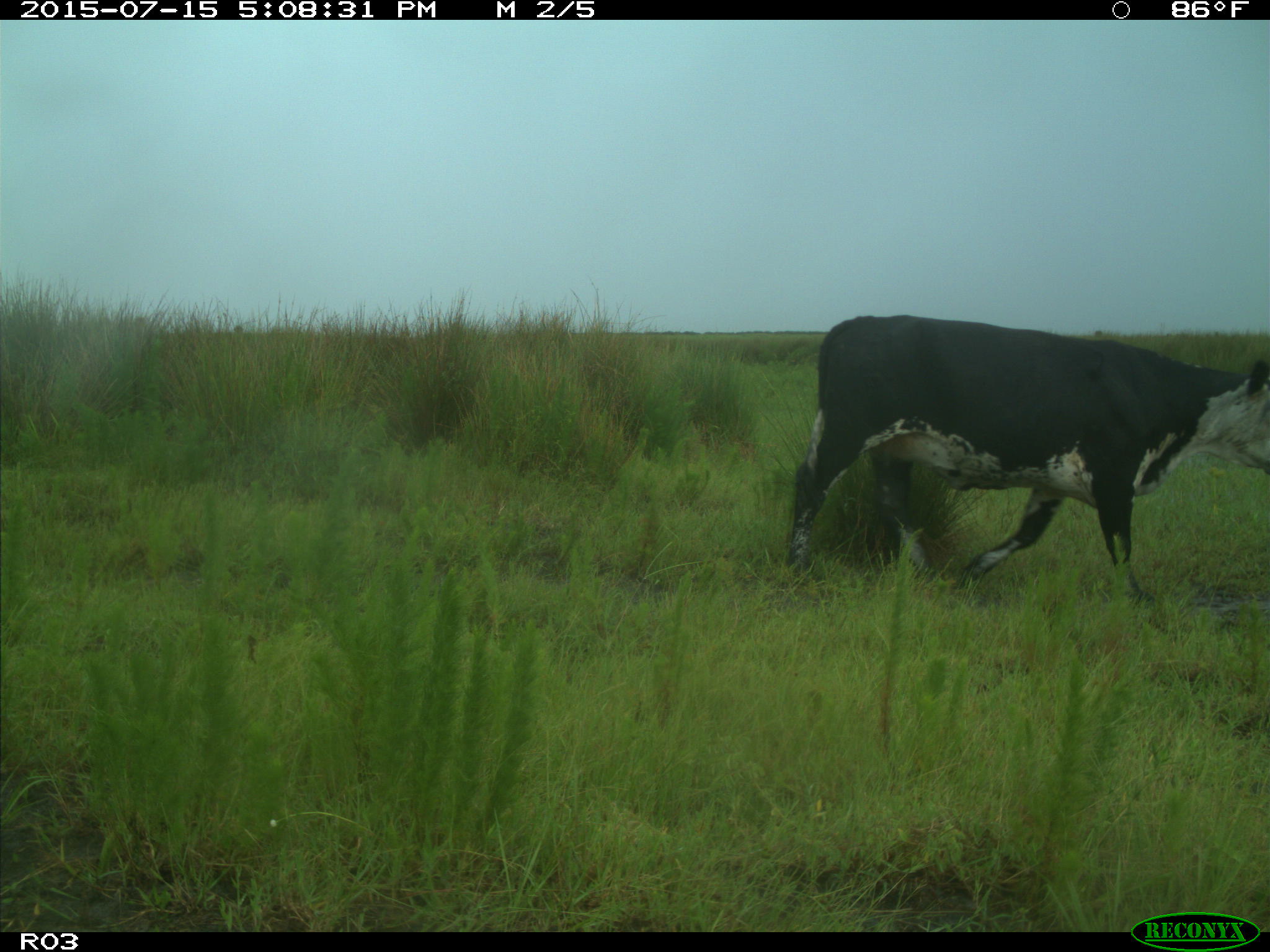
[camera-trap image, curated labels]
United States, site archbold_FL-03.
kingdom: Animalia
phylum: Chordata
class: Mammalia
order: Artiodactyla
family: Bovidae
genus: Bos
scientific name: Bos taurus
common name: domestic cow